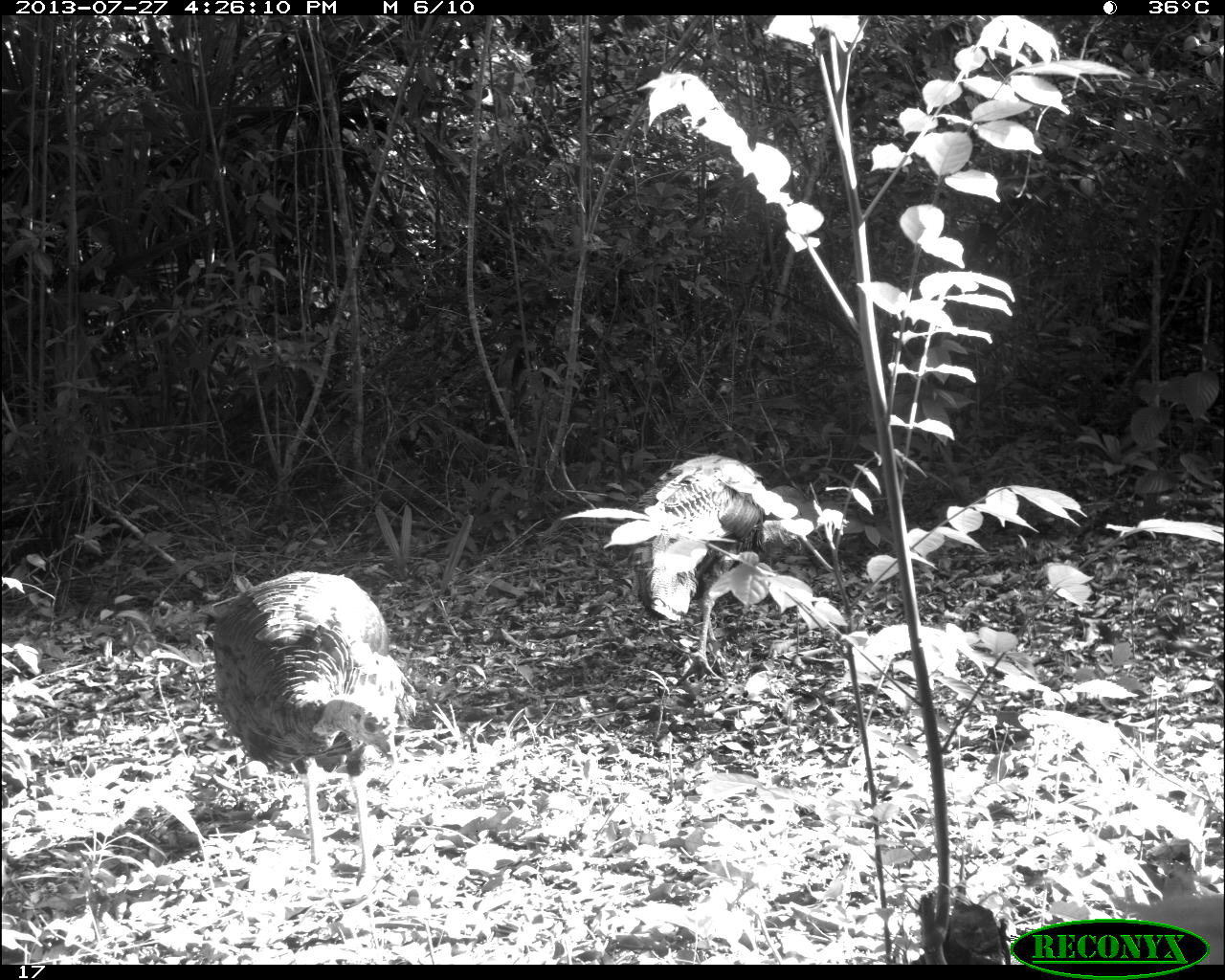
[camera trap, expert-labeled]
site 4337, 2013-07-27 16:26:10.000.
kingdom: Animalia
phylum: Chordata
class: Aves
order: Galliformes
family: Phasianidae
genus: Meleagris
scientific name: Meleagris ocellata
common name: ocellated turkey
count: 2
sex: male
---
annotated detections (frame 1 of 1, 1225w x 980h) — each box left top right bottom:
meleagris ocellata: 211 566 416 916; 626 453 802 685